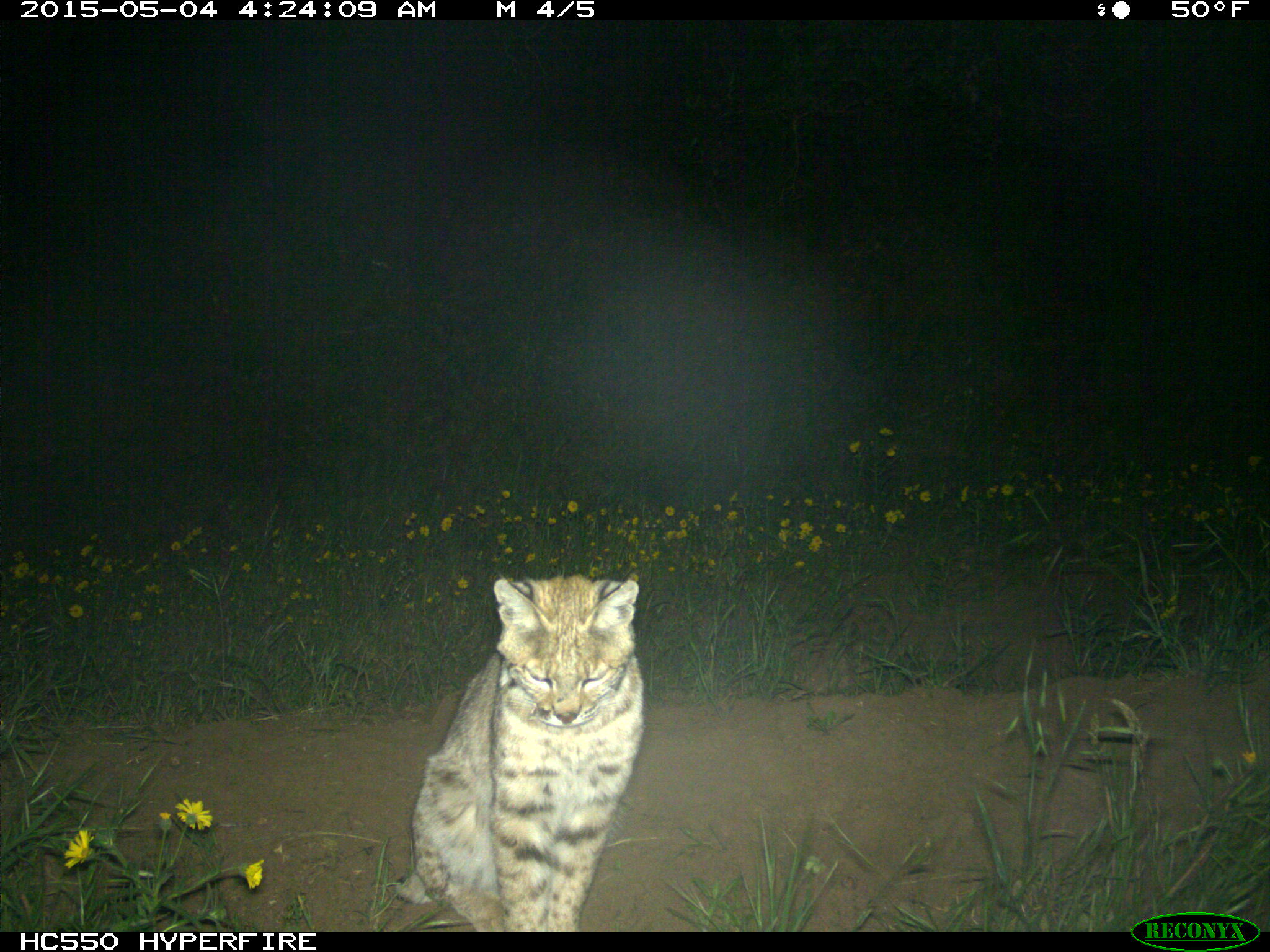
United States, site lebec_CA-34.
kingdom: Animalia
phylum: Chordata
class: Mammalia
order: Carnivora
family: Felidae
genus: Lynx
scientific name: Lynx rufus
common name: bobcat